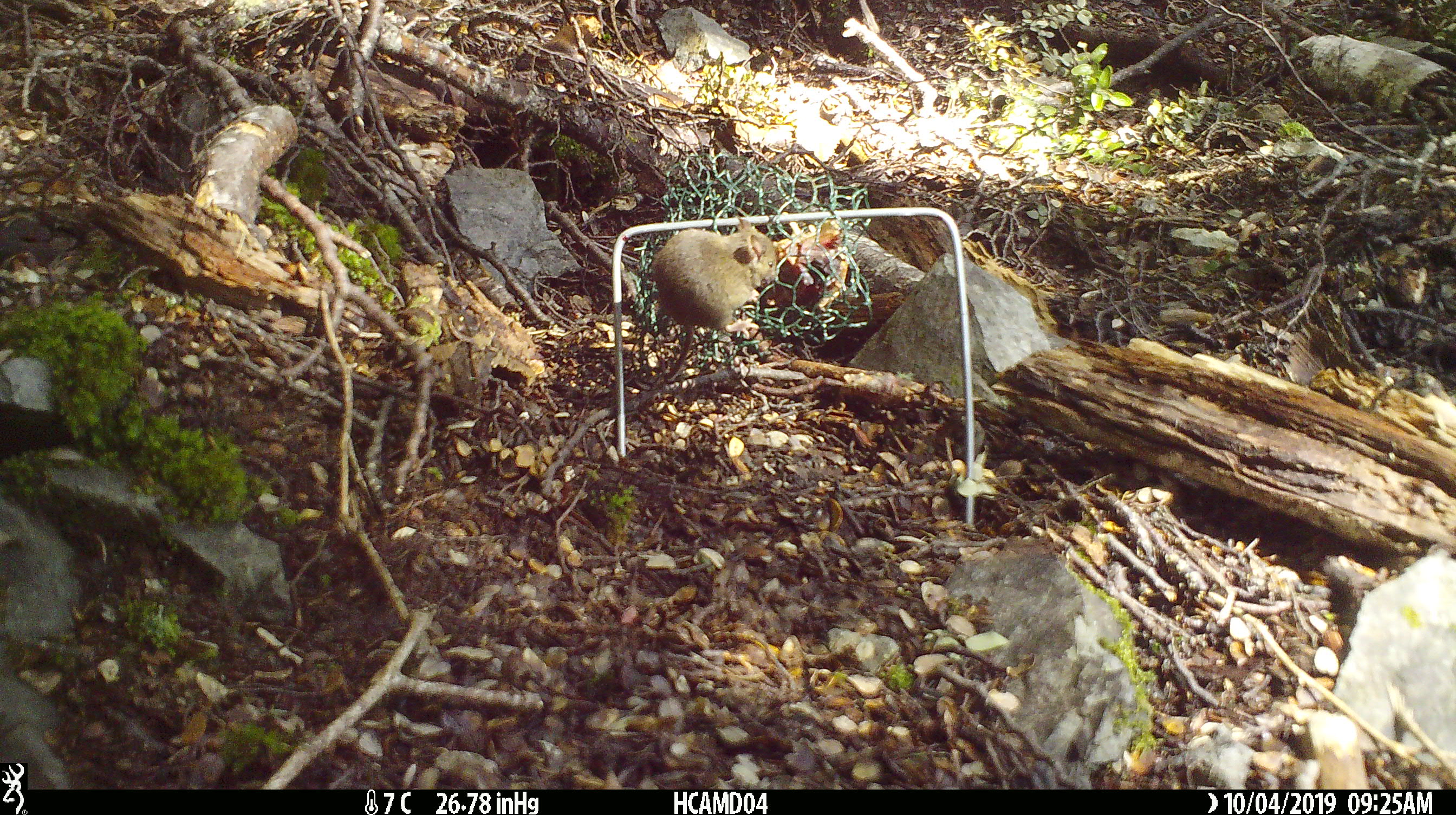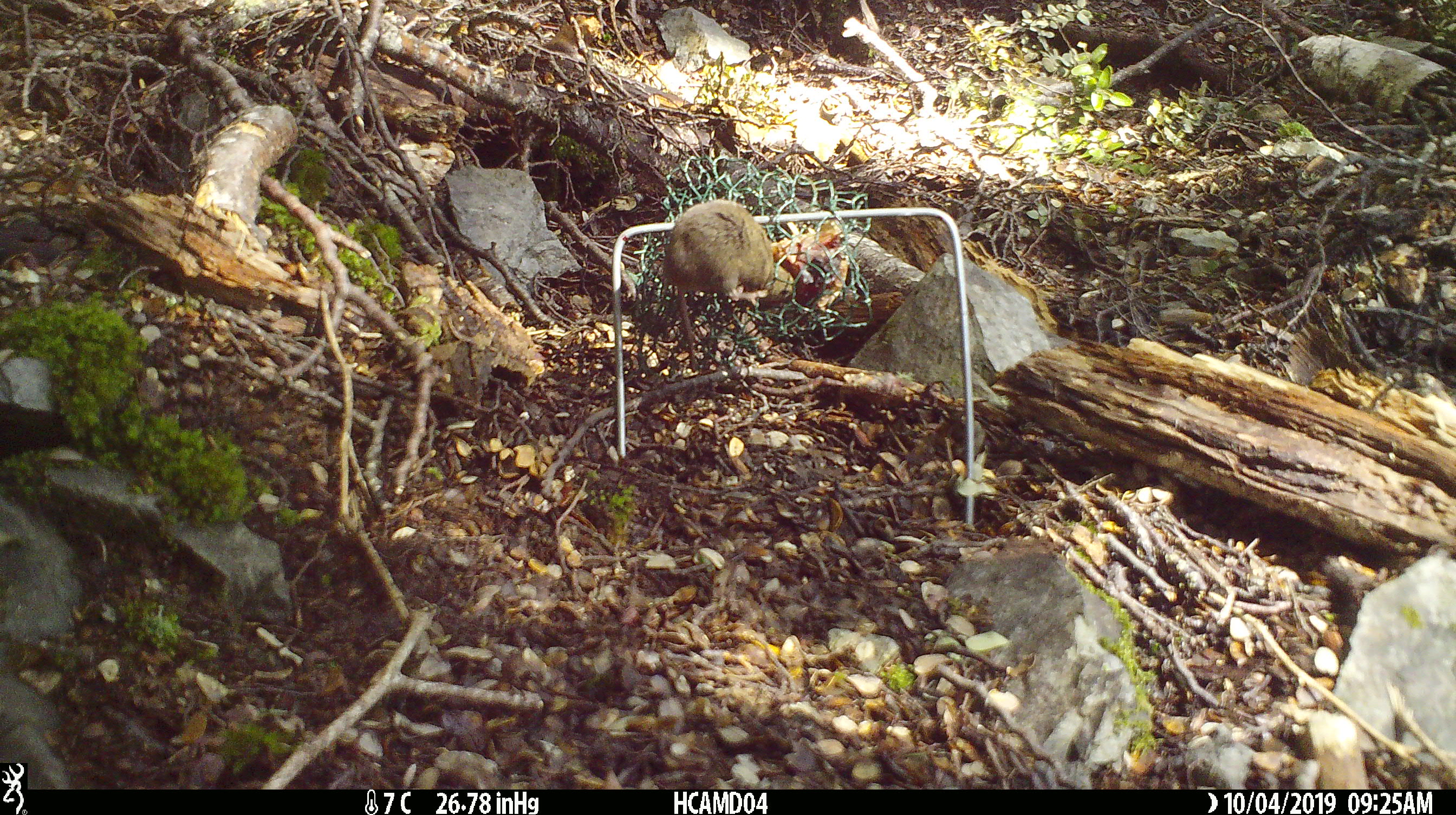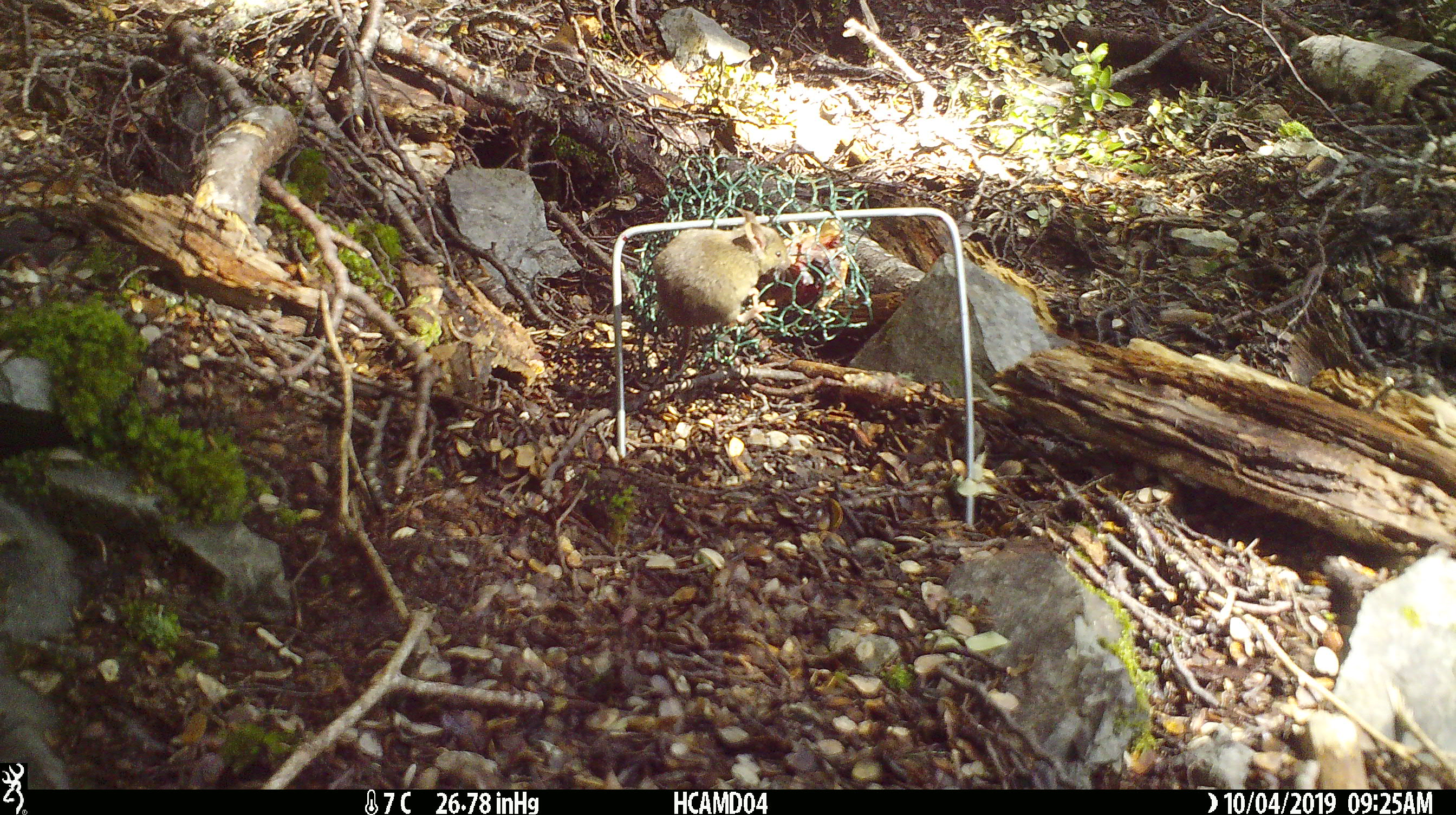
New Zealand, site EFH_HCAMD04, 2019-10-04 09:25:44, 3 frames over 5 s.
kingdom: Animalia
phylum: Chordata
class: Mammalia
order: Rodentia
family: Muridae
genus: Mus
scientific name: Mus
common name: mouse